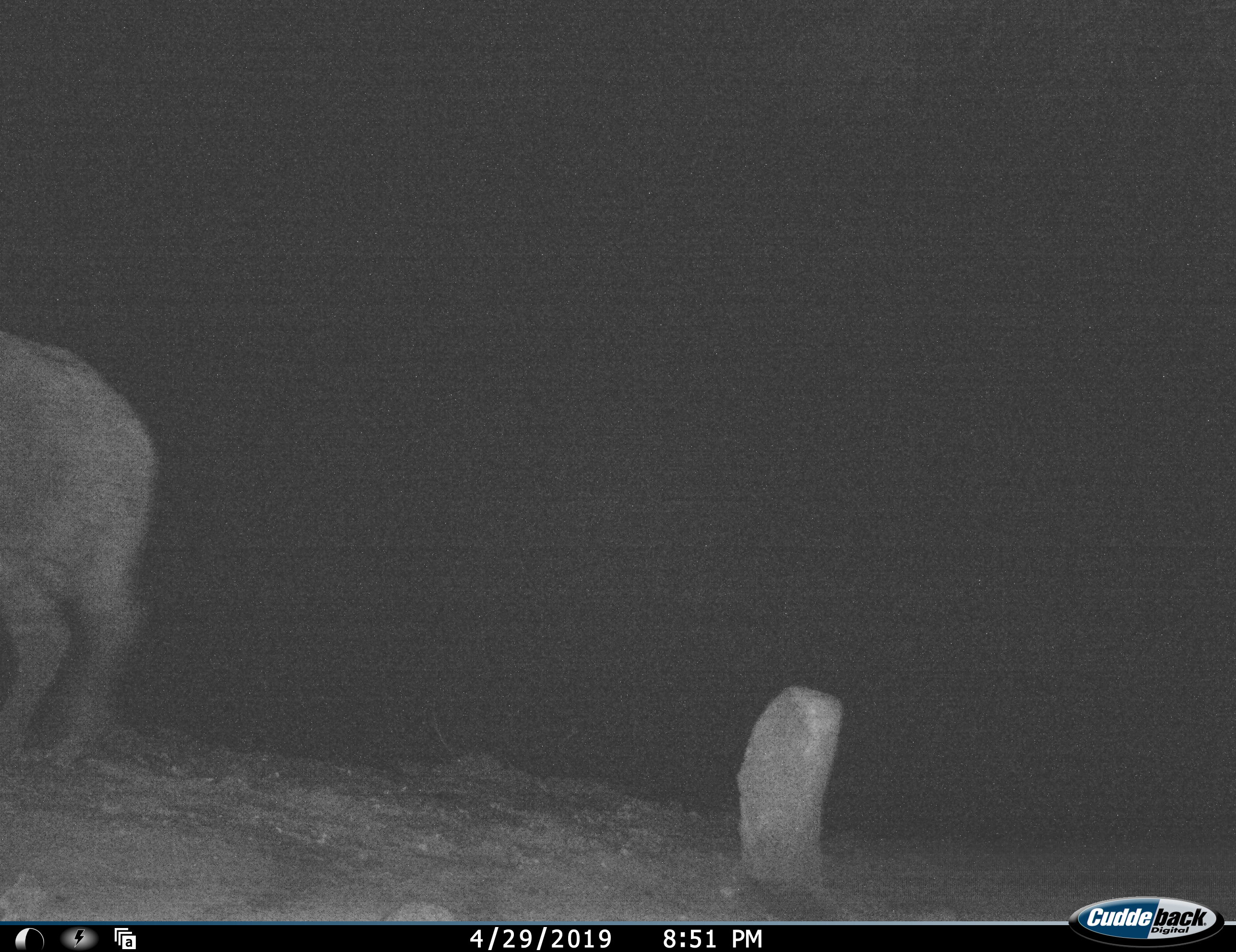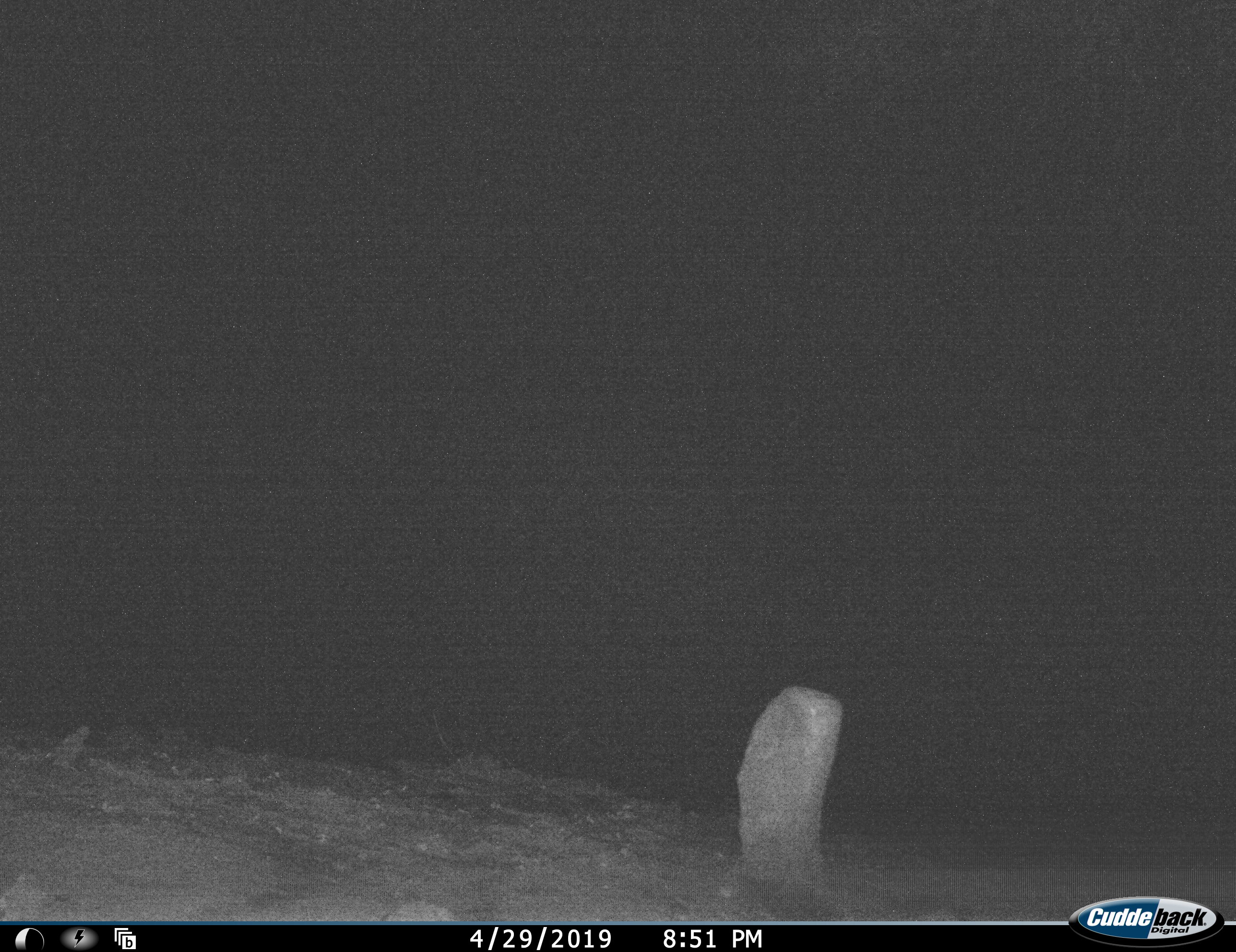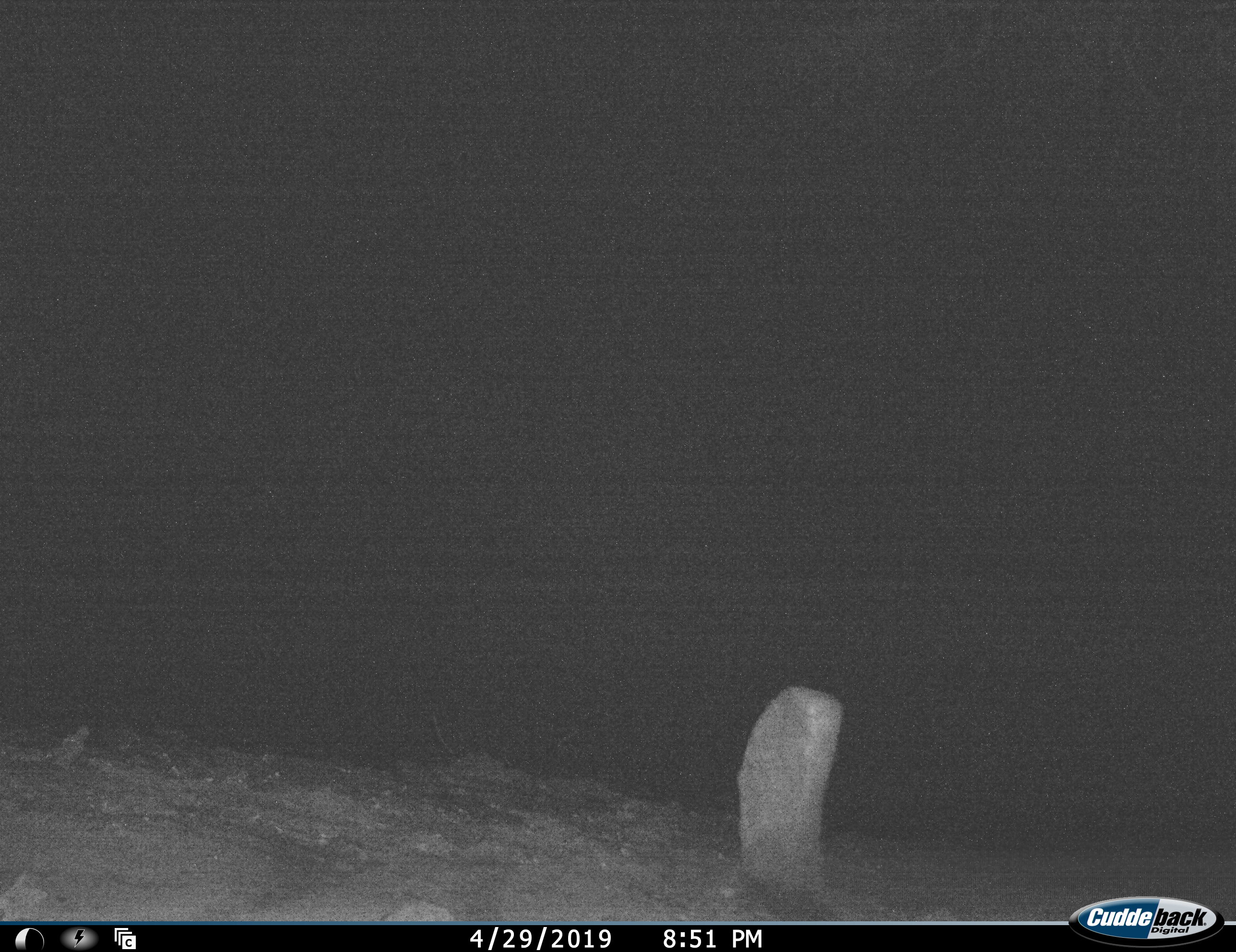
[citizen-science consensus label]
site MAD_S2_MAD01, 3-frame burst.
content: unidentified animal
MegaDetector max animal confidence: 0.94